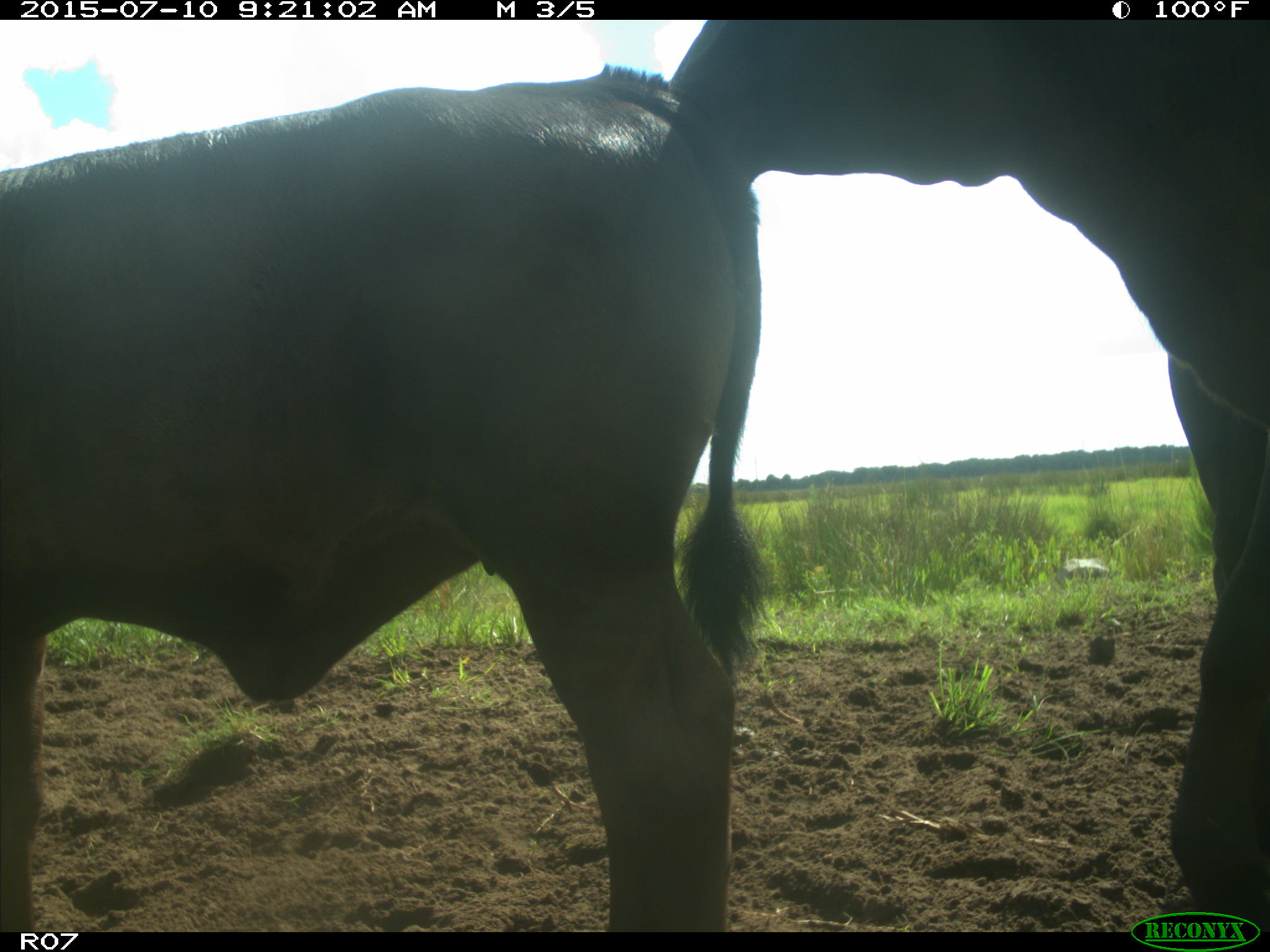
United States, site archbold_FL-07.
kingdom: Animalia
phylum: Chordata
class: Mammalia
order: Artiodactyla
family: Bovidae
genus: Bos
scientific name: Bos taurus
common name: domestic cow